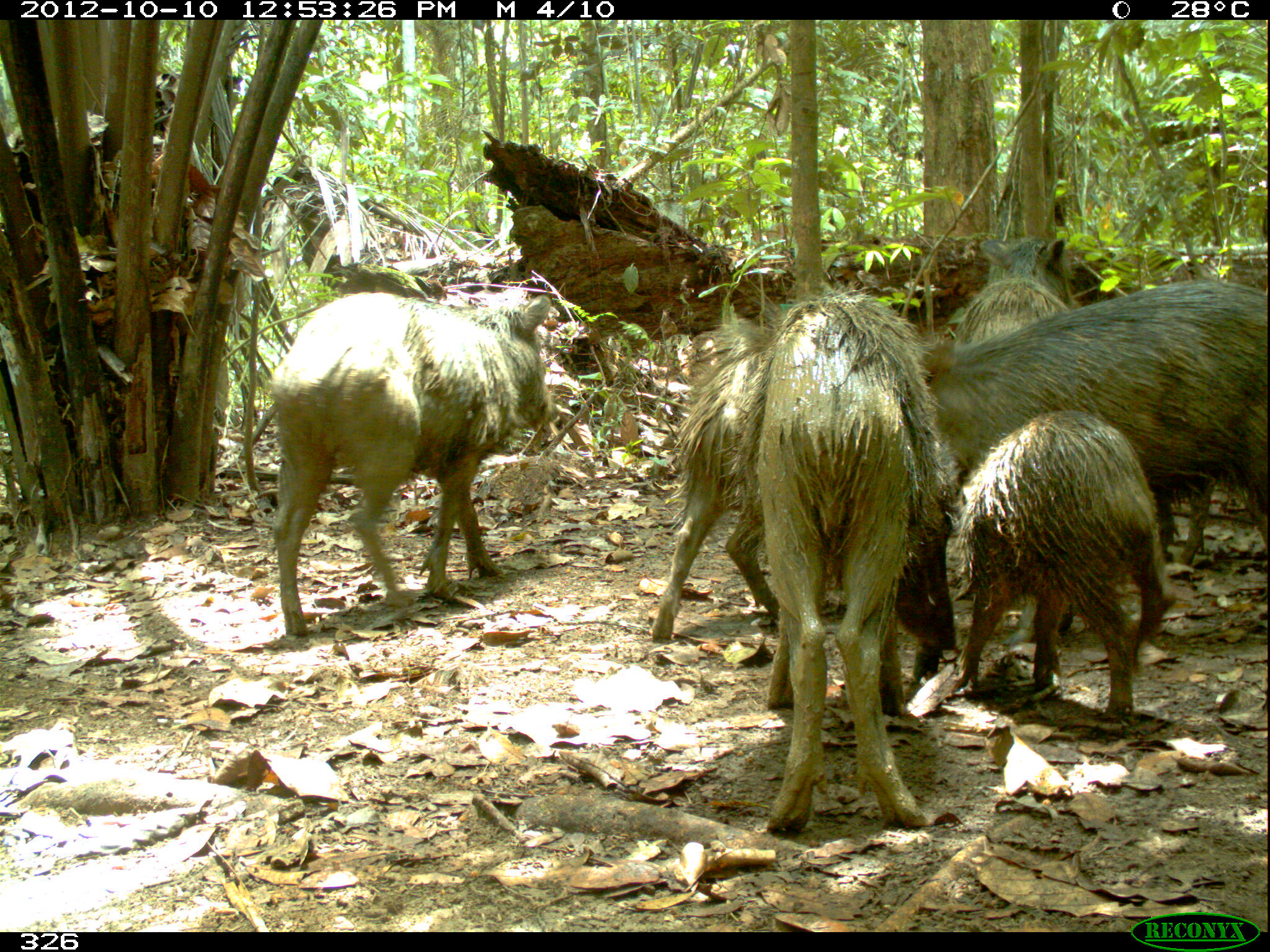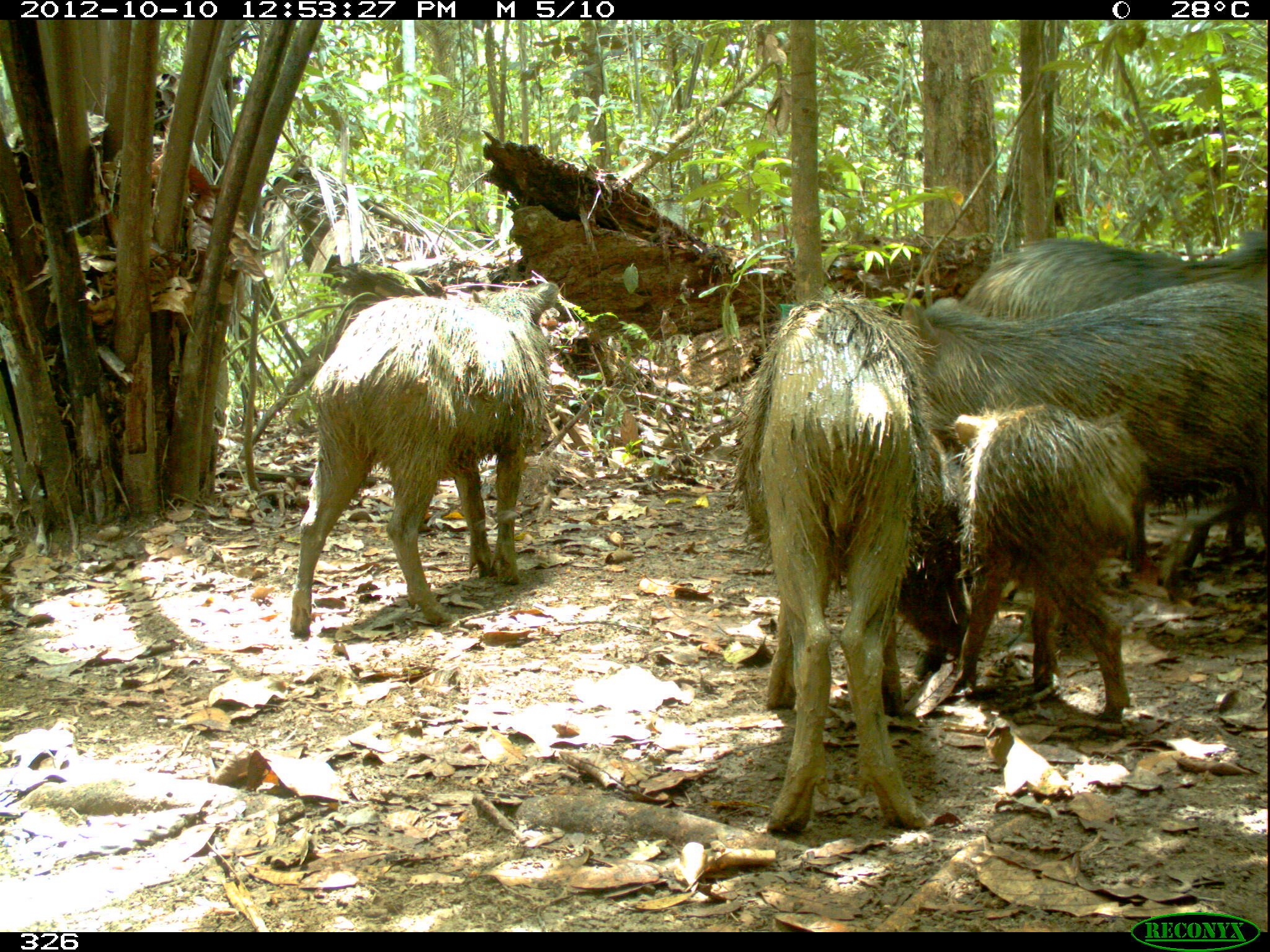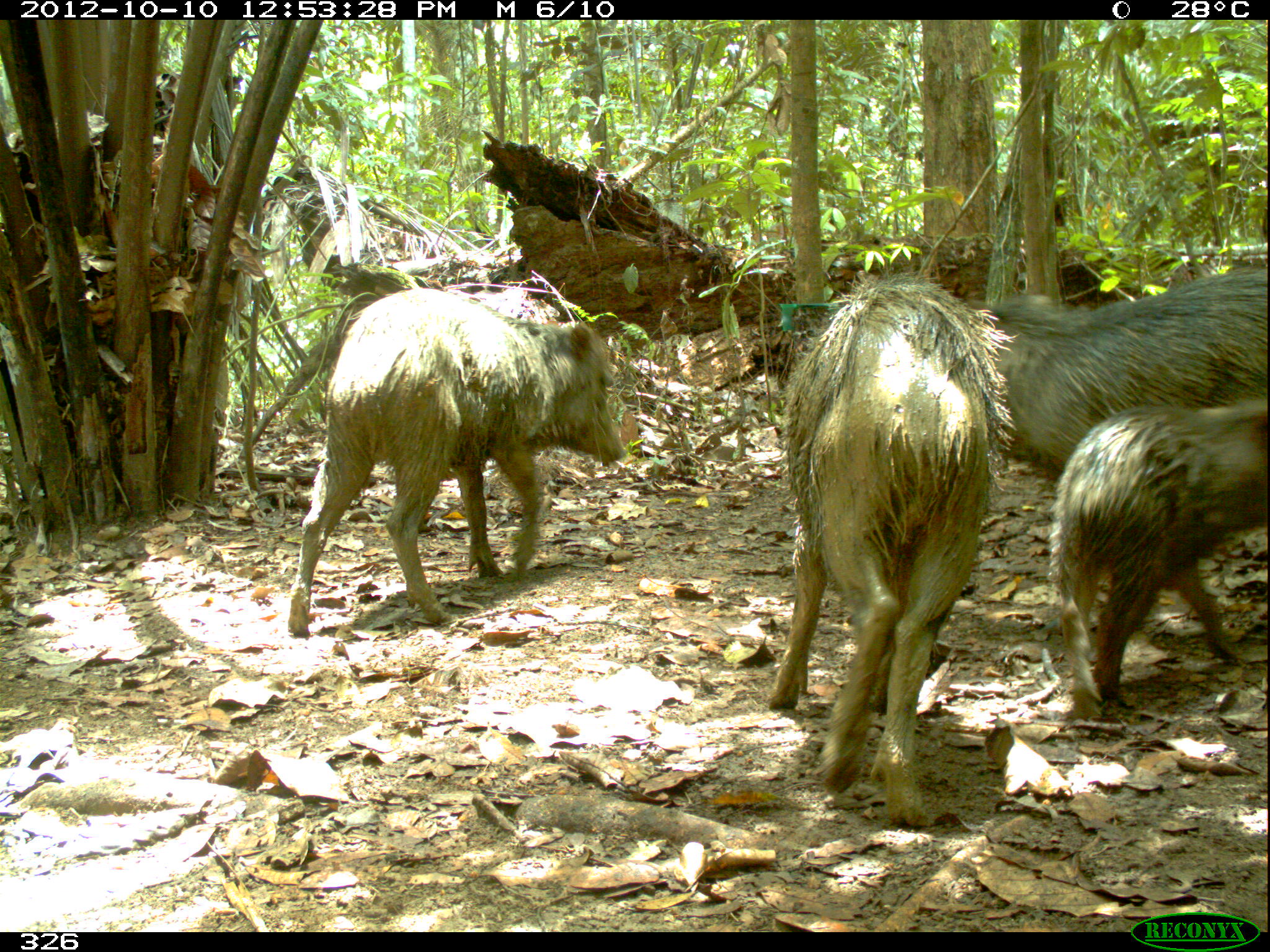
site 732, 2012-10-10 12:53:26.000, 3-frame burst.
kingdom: Animalia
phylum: Chordata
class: Mammalia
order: Artiodactyla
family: Tayassuidae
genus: Tayassu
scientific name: Tayassu pecari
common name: white-lipped peccary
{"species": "Tayassu pecari (white-lipped peccary)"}